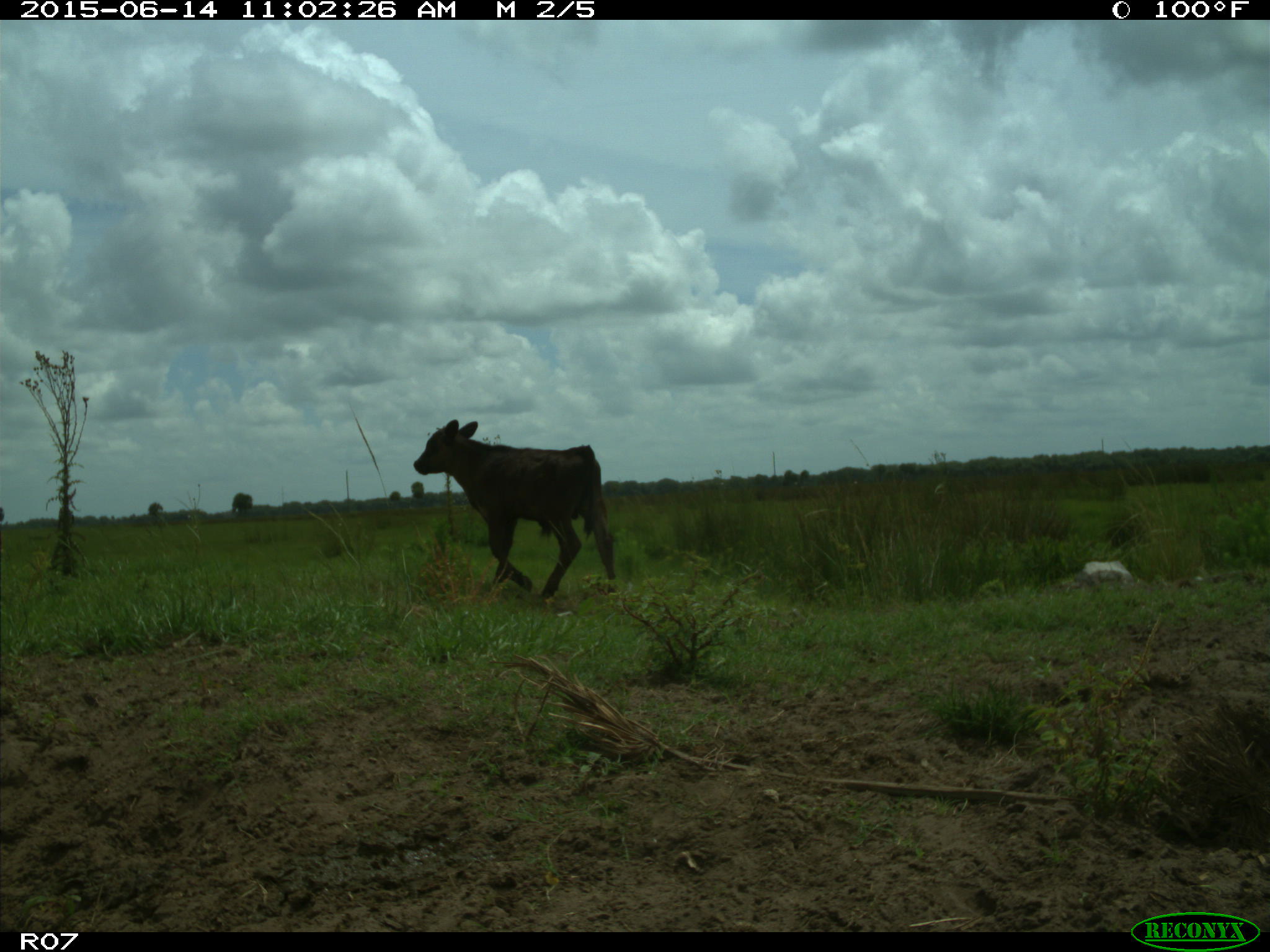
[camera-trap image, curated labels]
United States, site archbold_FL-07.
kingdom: Animalia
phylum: Chordata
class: Mammalia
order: Artiodactyla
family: Bovidae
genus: Bos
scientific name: Bos taurus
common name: domestic cow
Bos taurus (domestic cow).